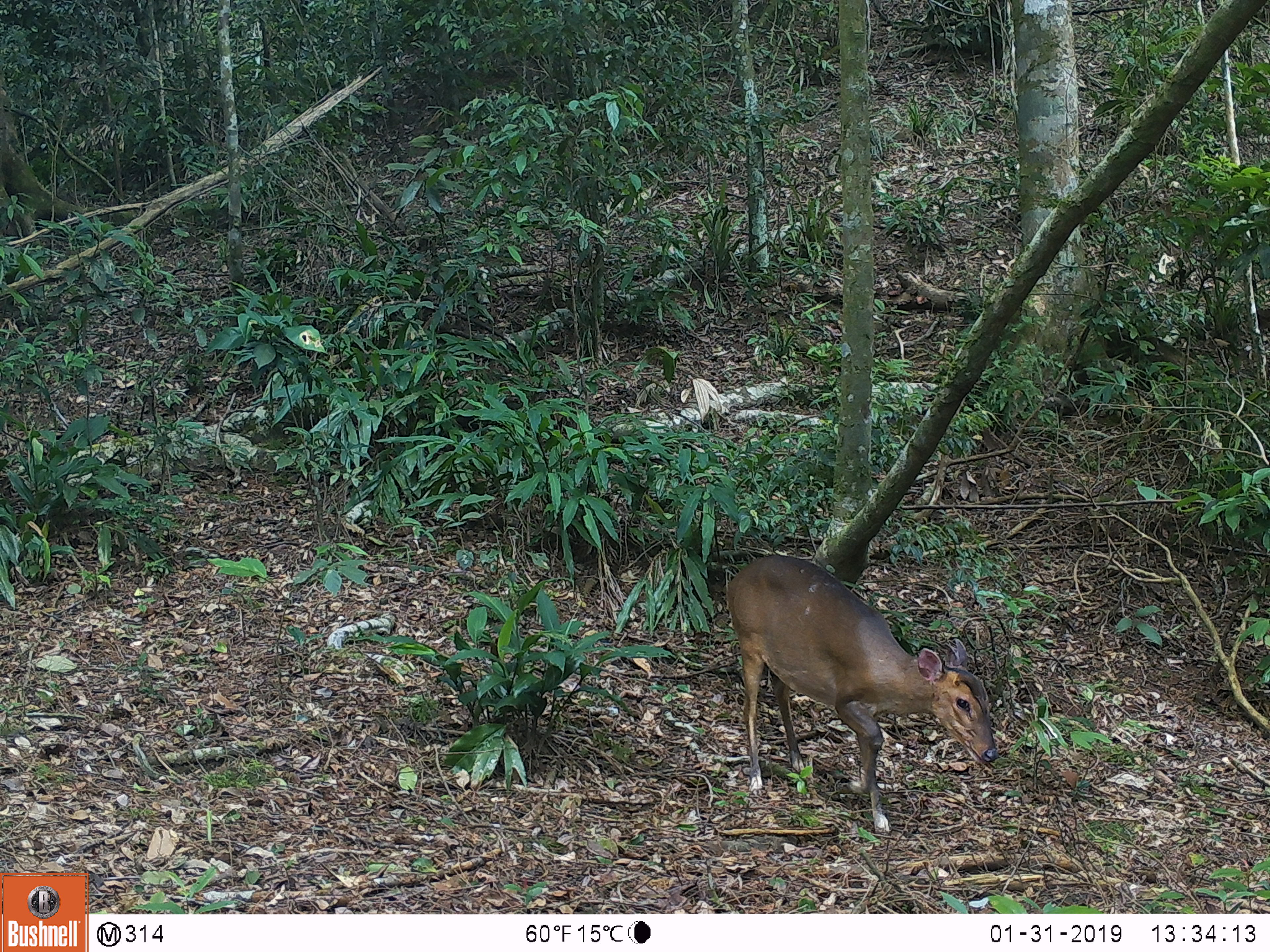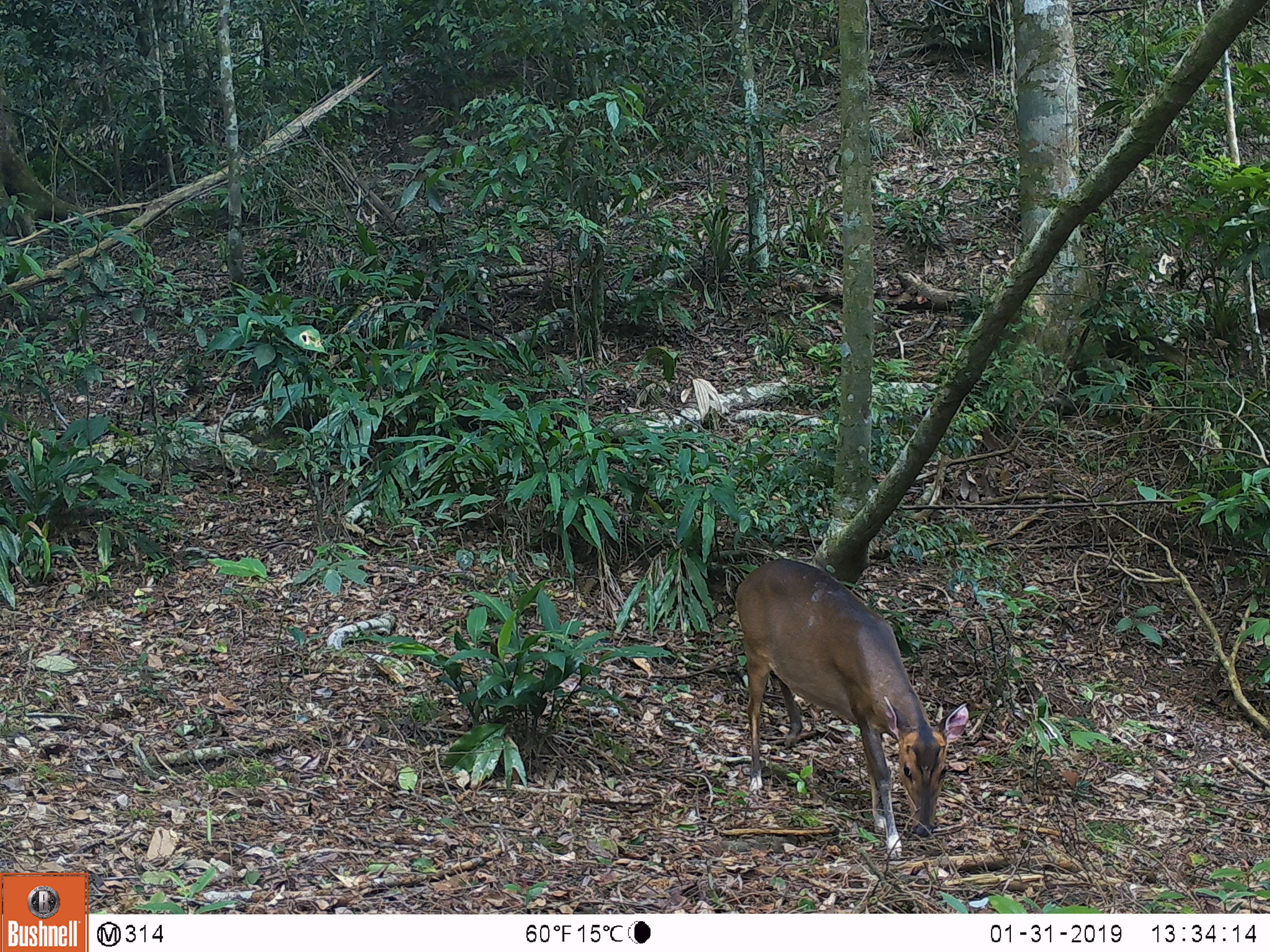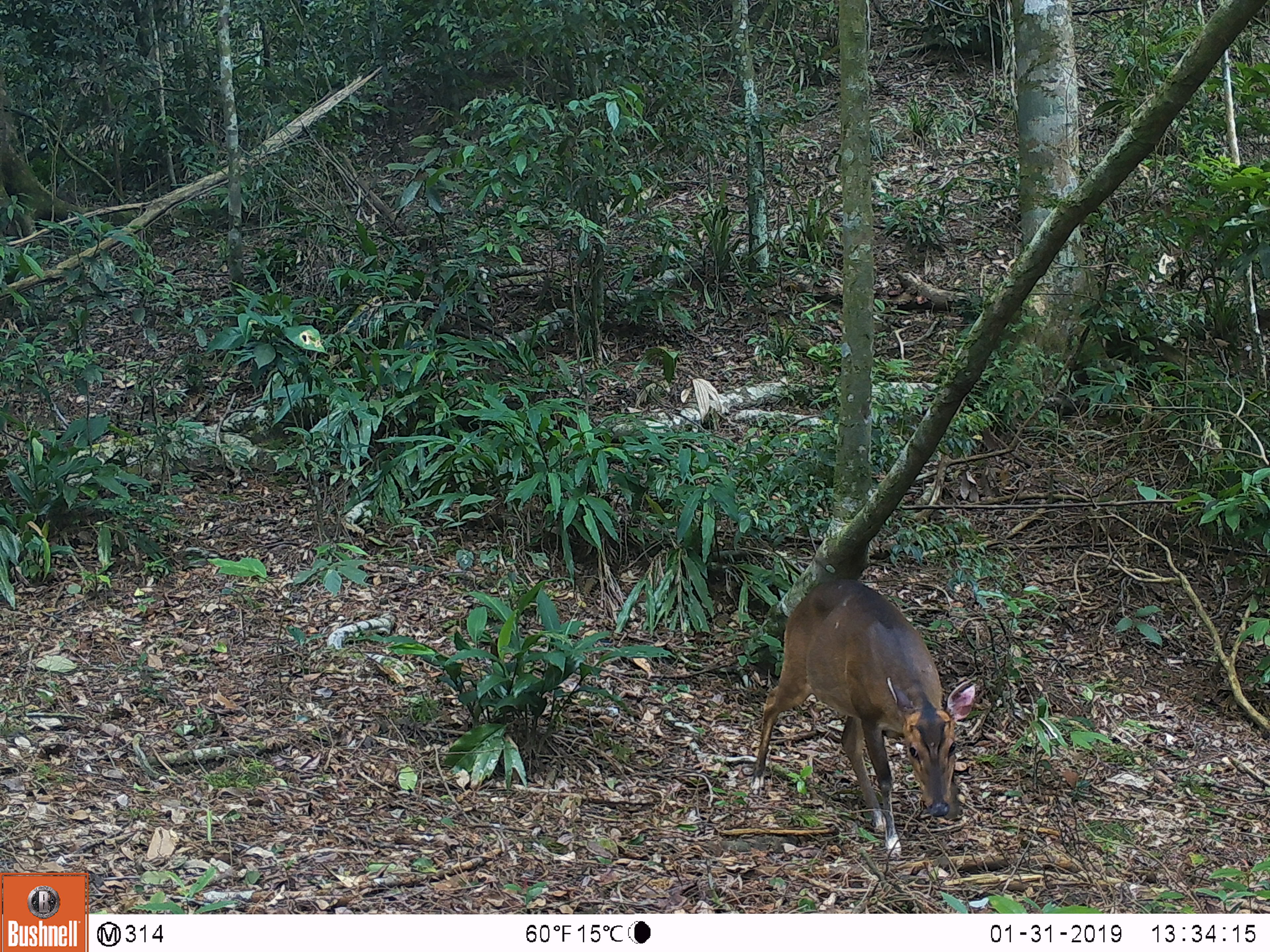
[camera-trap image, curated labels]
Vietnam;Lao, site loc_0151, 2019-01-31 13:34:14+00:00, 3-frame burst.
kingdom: Animalia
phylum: Chordata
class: Mammalia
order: Artiodactyla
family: Cervidae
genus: Muntiacus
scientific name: Muntiacus vuquangensis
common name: large-antlered muntjac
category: large antlered muntjac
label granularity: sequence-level